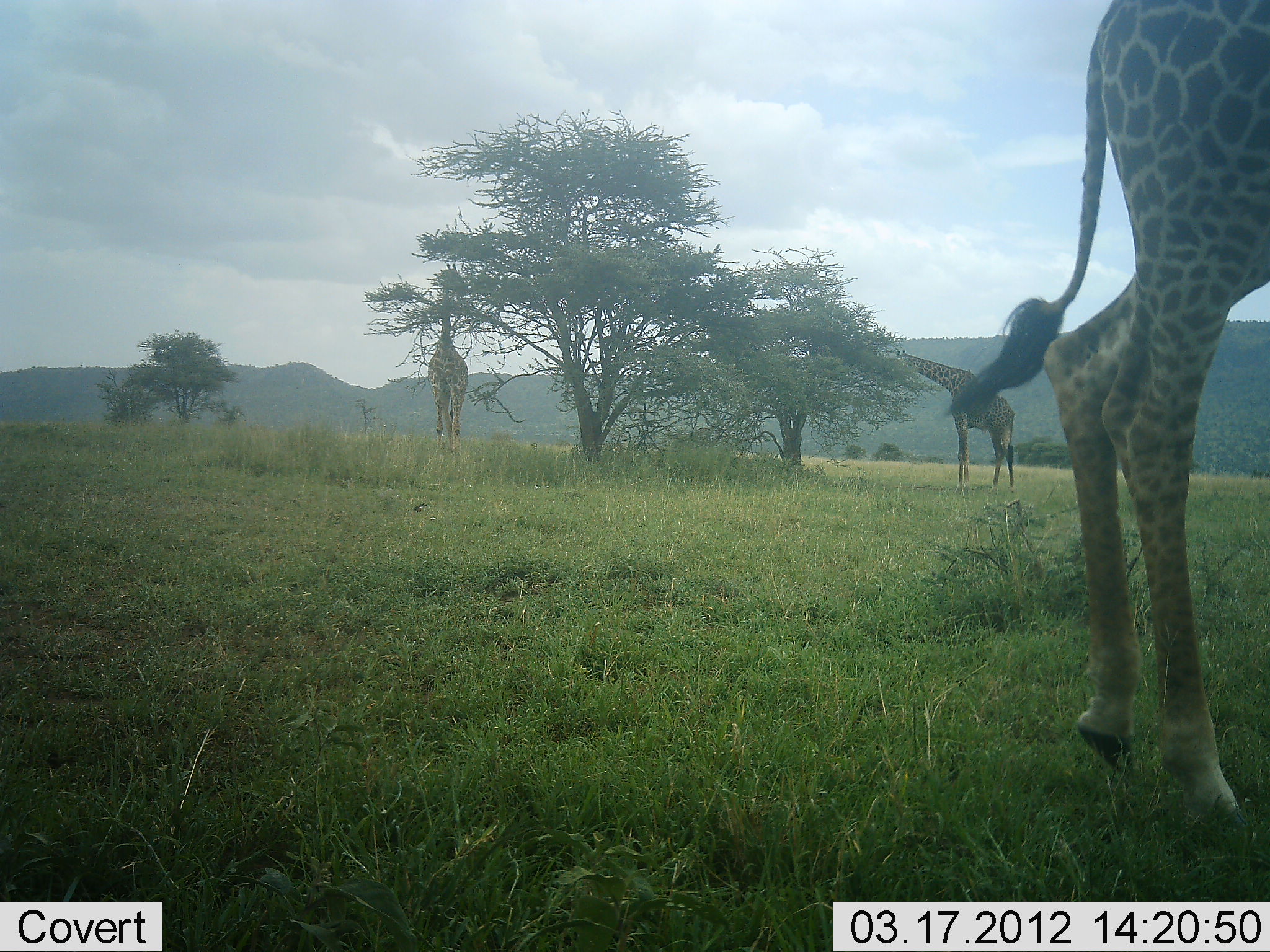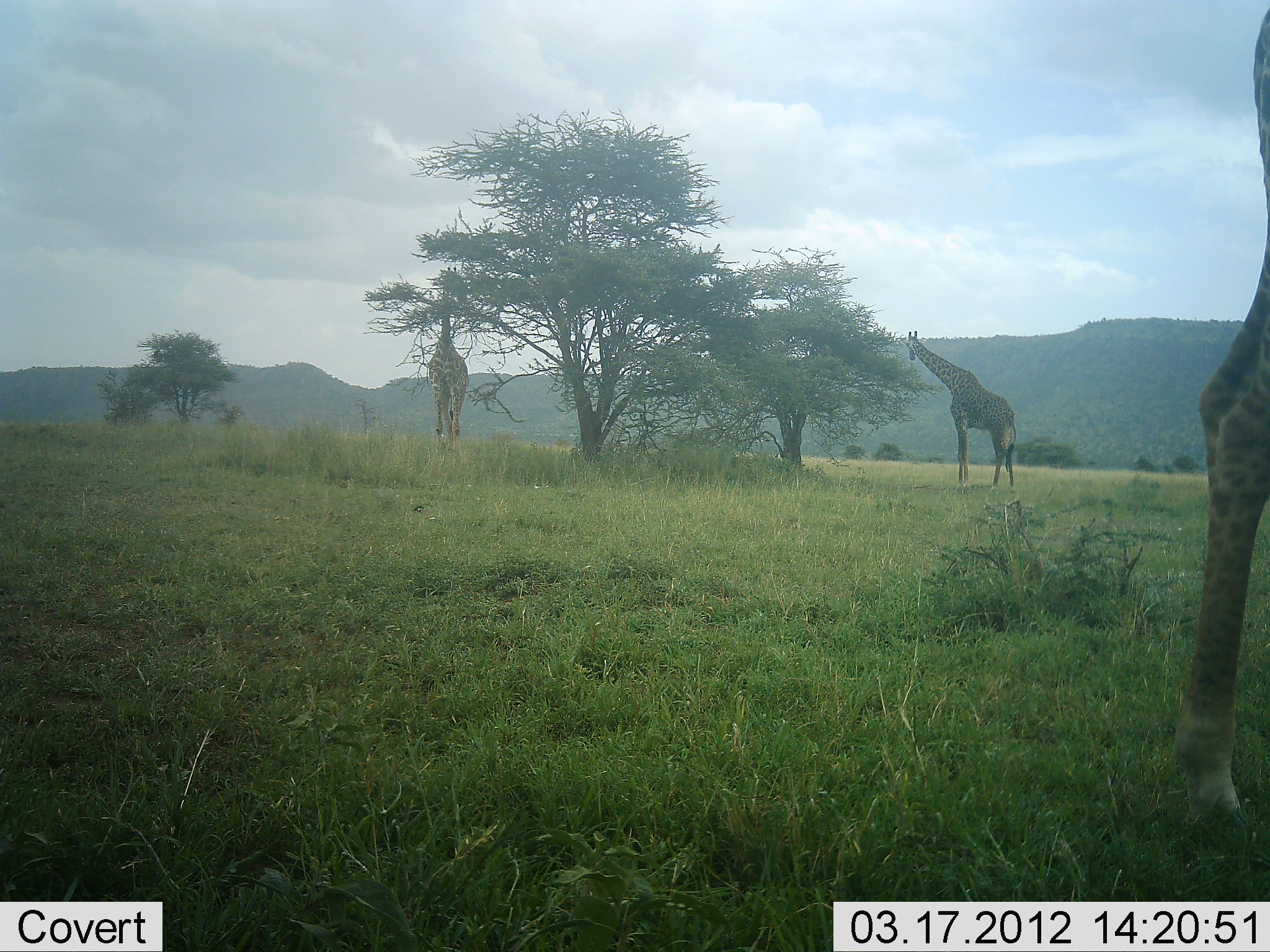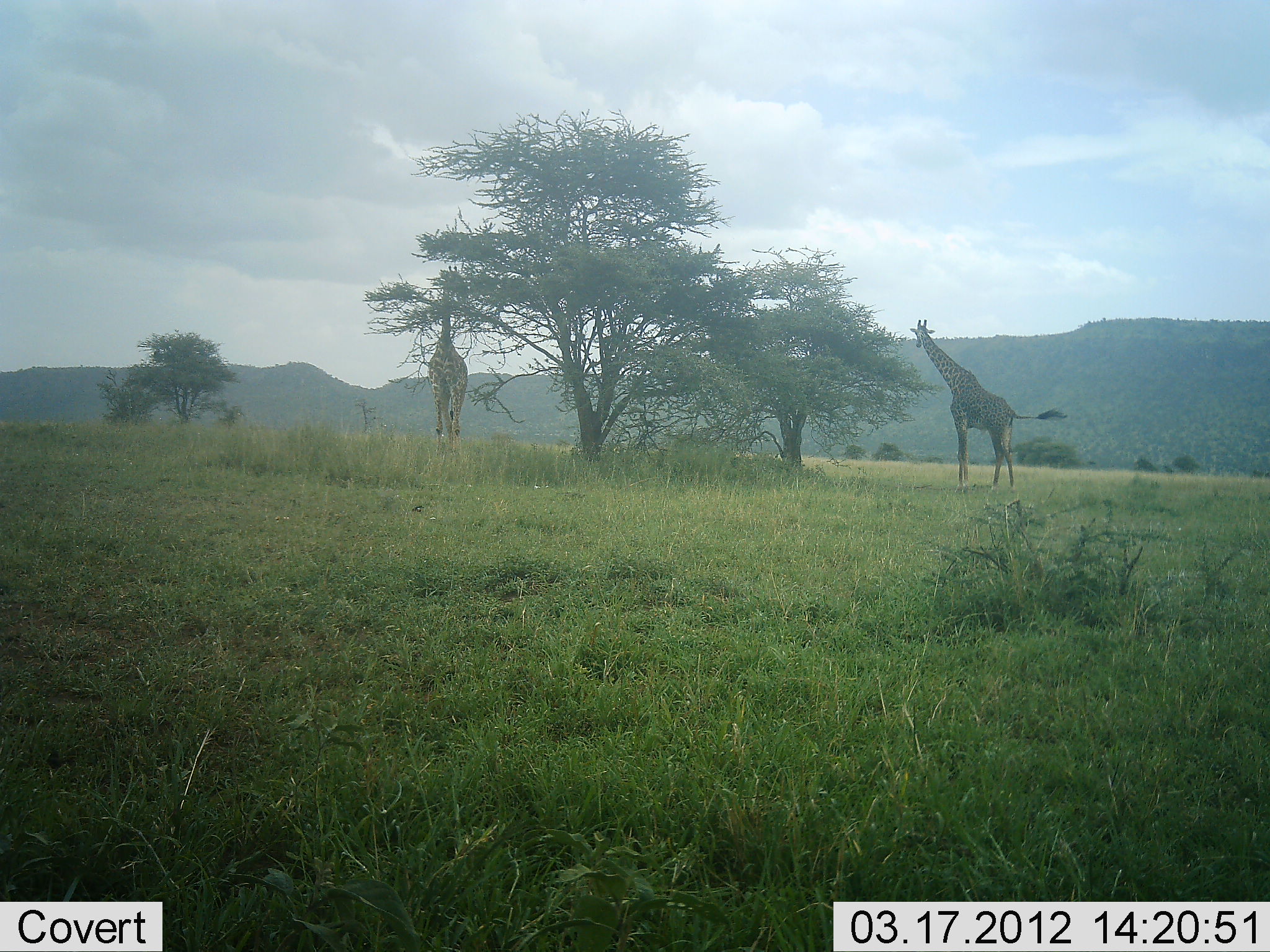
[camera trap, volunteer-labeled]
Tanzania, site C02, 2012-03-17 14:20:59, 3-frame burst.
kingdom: Animalia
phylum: Chordata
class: Mammalia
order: Artiodactyla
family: Giraffidae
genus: Giraffa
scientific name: Giraffa camelopardalis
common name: giraffe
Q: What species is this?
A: Giraffe (Giraffa camelopardalis).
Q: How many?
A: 3.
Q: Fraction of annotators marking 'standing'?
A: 50%.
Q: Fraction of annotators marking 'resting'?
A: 0%.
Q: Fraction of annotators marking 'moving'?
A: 50%.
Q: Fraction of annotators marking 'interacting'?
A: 0%.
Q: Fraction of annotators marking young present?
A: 0%.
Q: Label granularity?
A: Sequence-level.